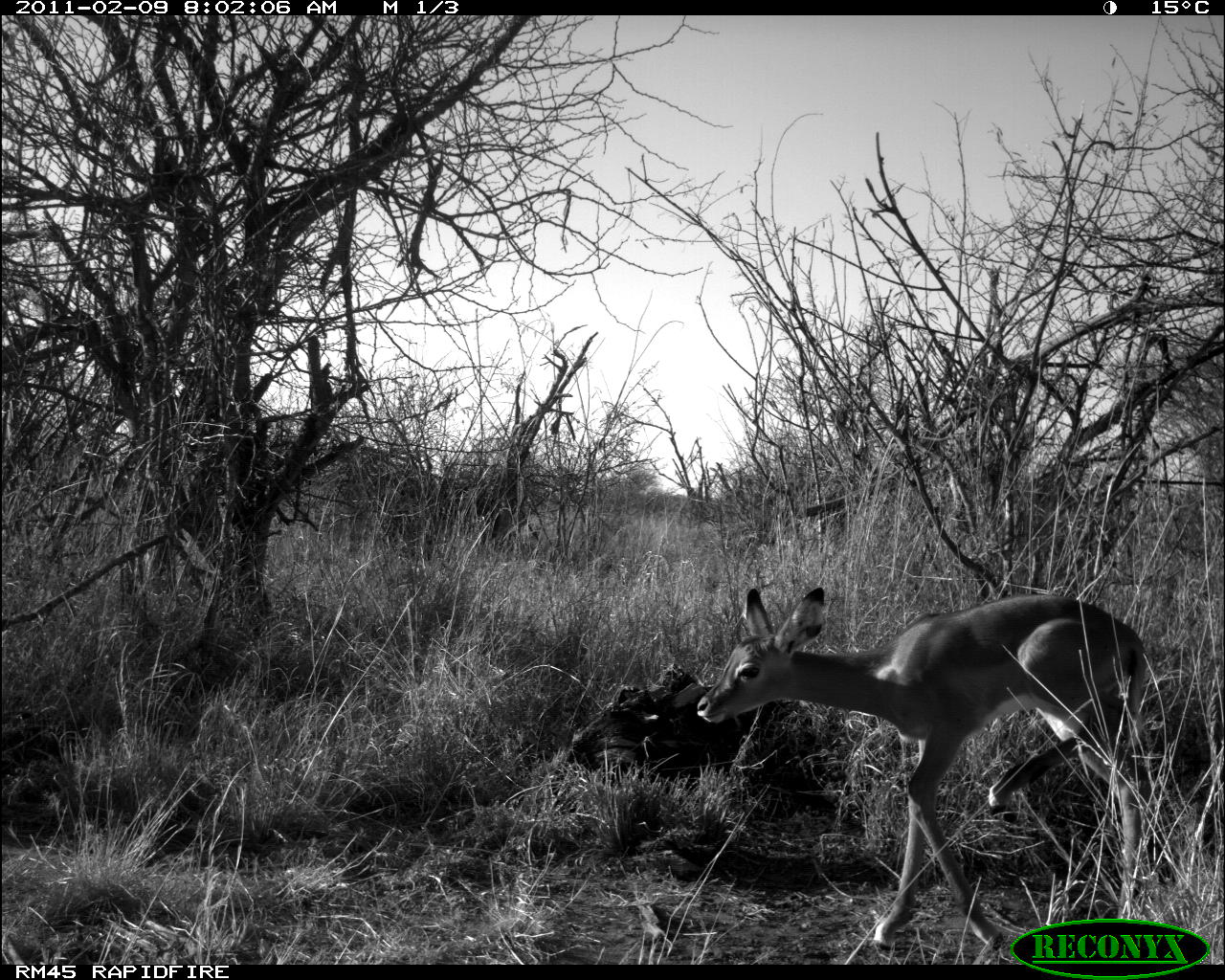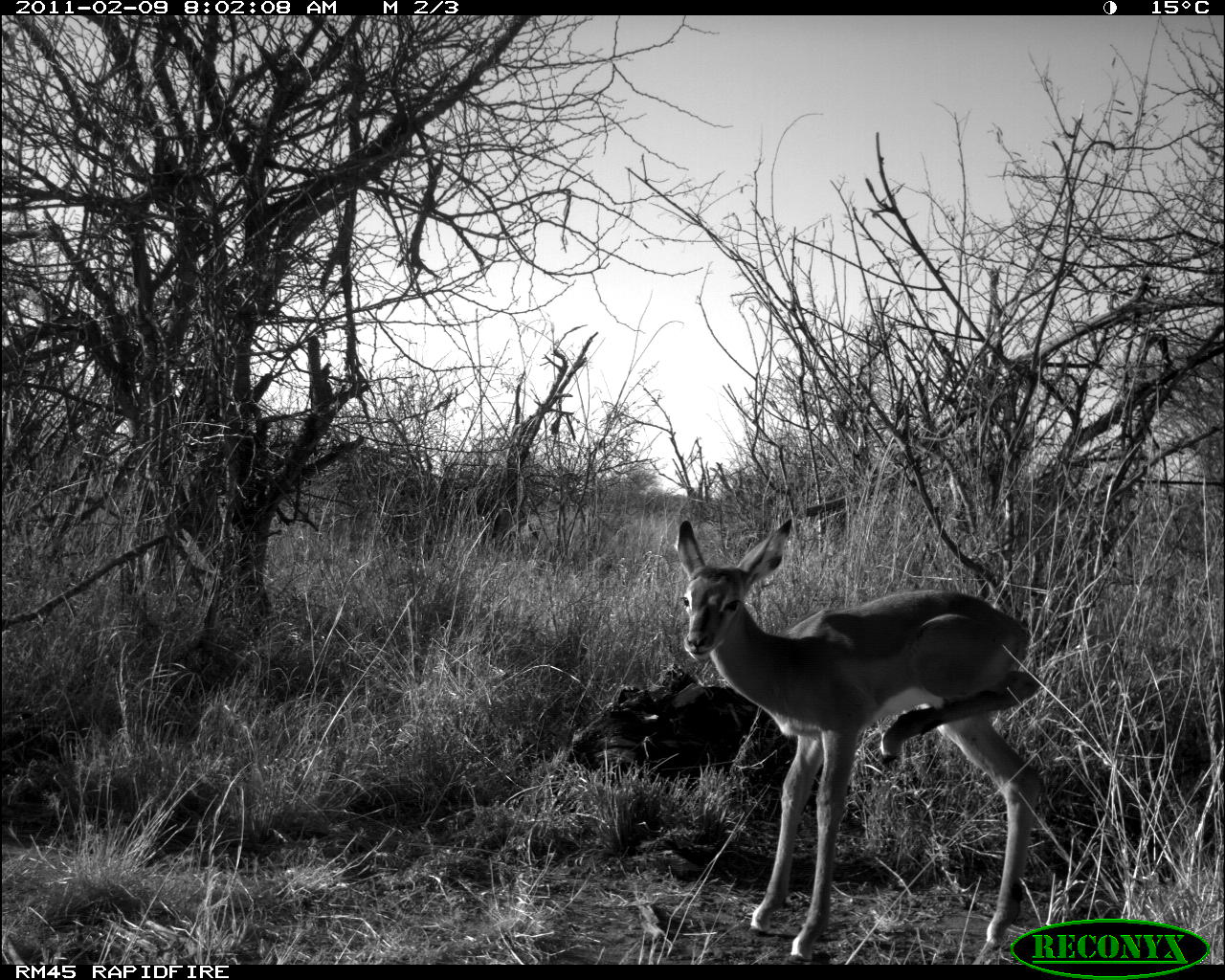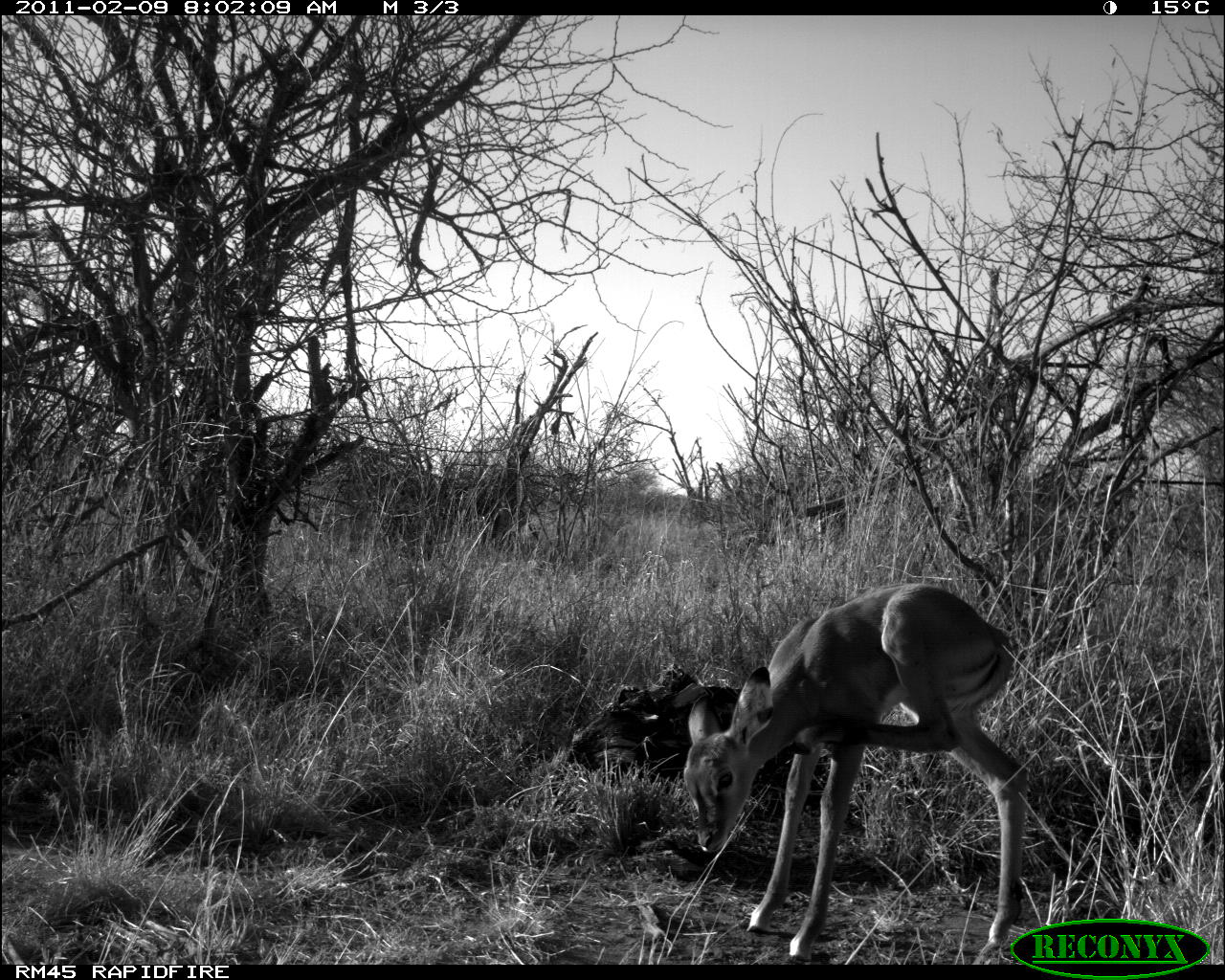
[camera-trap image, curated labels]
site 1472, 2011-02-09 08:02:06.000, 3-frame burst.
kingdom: Animalia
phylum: Chordata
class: Mammalia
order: Artiodactyla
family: Bovidae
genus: Aepyceros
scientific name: Aepyceros melampus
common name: impala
Aepyceros melampus (impala), count 1.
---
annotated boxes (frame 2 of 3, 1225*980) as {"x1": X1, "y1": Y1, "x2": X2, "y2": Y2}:
aepyceros melampus: {"x1": 674, "y1": 517, "x2": 1043, "y2": 964}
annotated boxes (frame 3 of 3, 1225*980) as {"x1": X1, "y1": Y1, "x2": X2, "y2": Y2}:
aepyceros melampus: {"x1": 679, "y1": 580, "x2": 1032, "y2": 964}